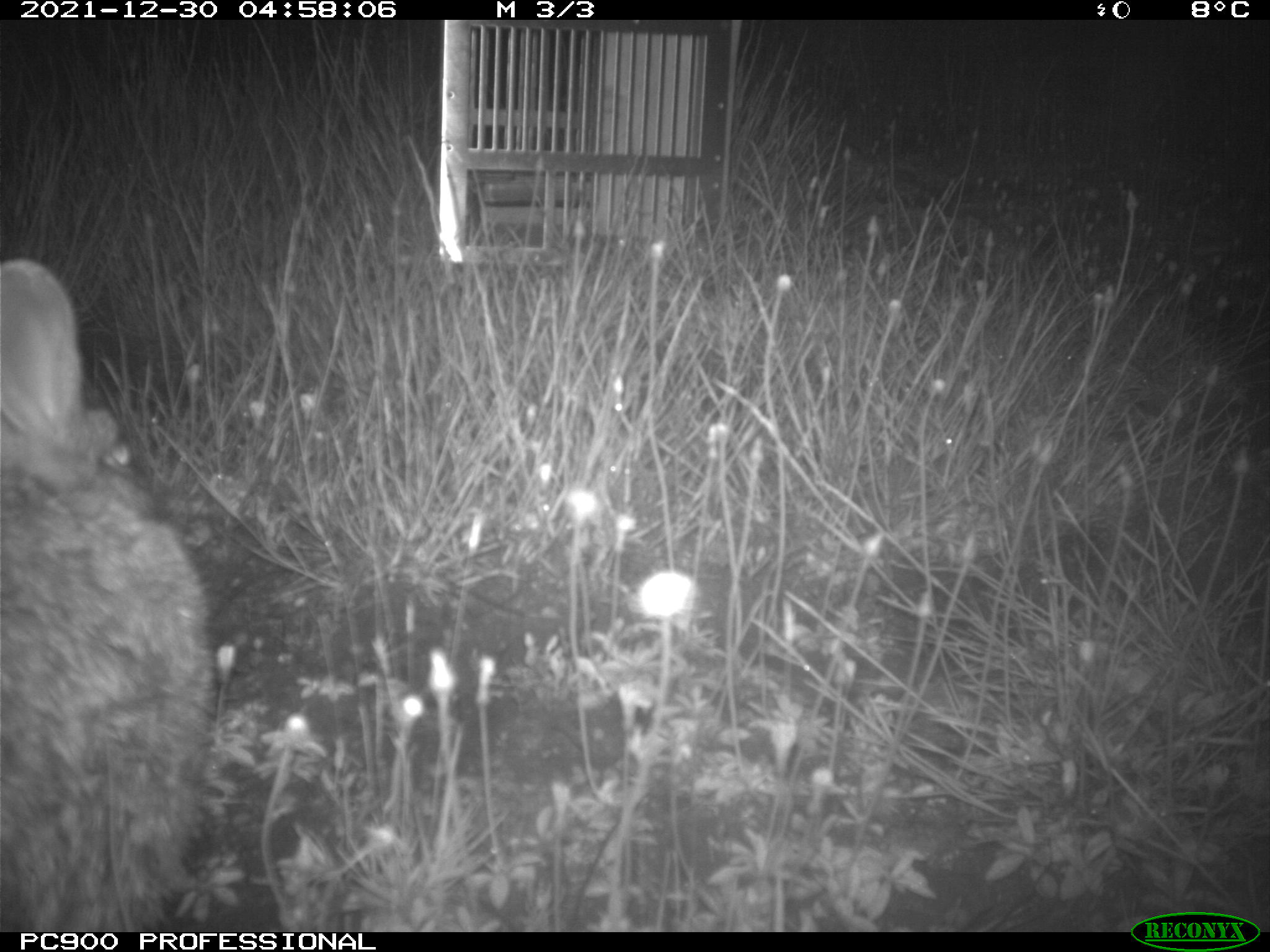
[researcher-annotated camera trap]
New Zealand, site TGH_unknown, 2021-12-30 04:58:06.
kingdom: Animalia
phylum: Chordata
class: Mammalia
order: Lagomorpha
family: Leporidae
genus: Oryctolagus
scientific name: Oryctolagus cuniculus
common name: european rabbit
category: rabbit